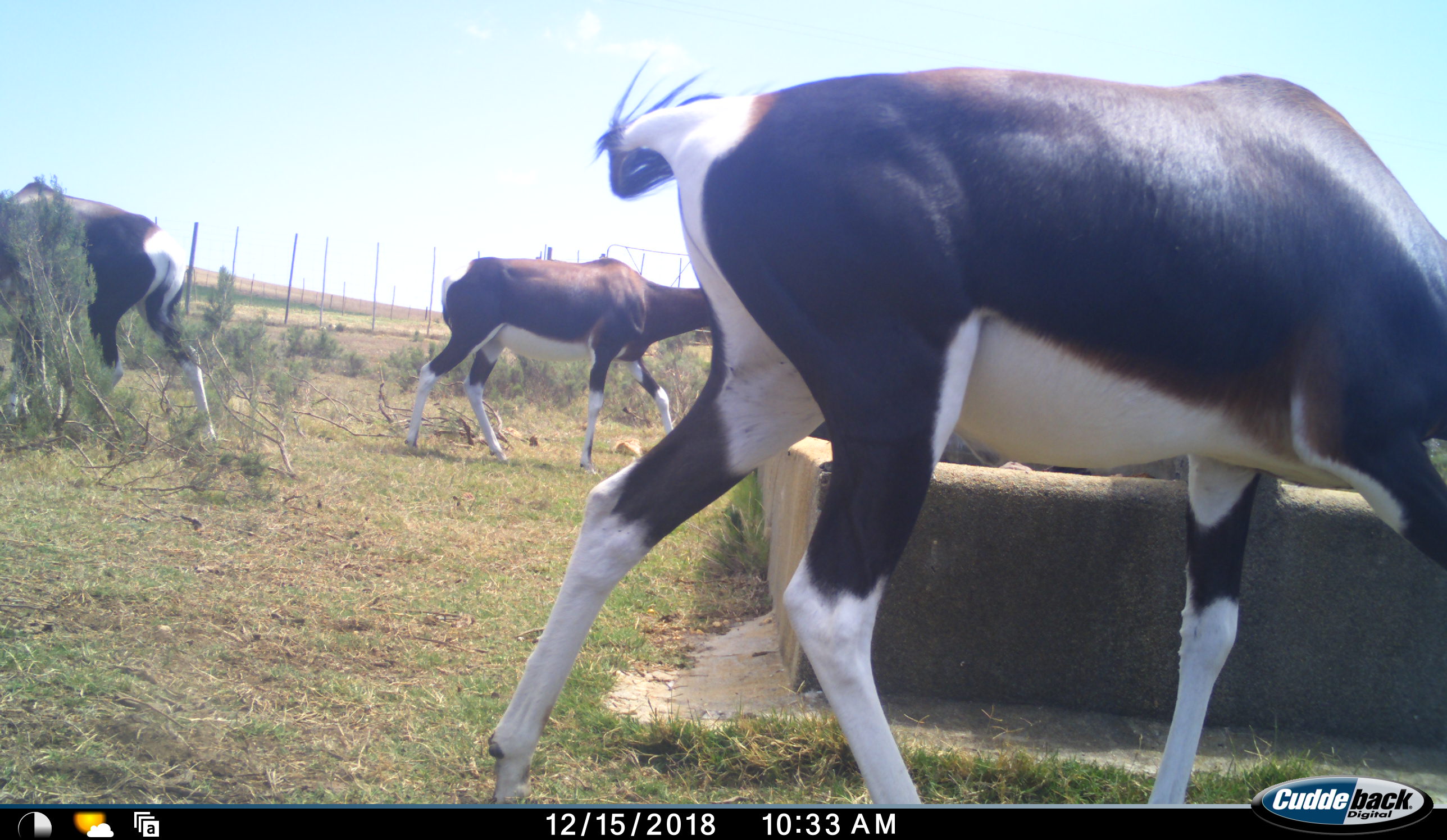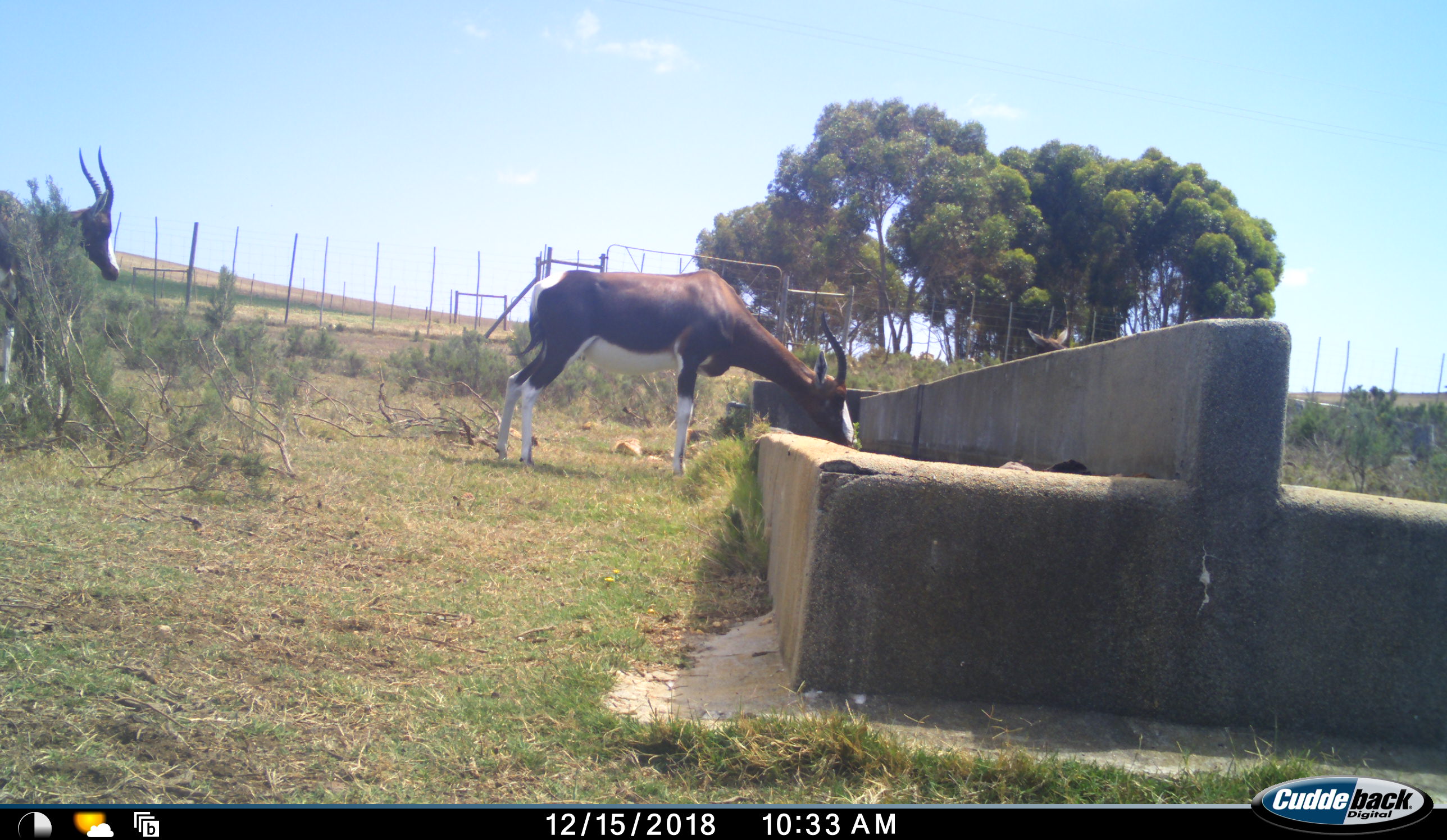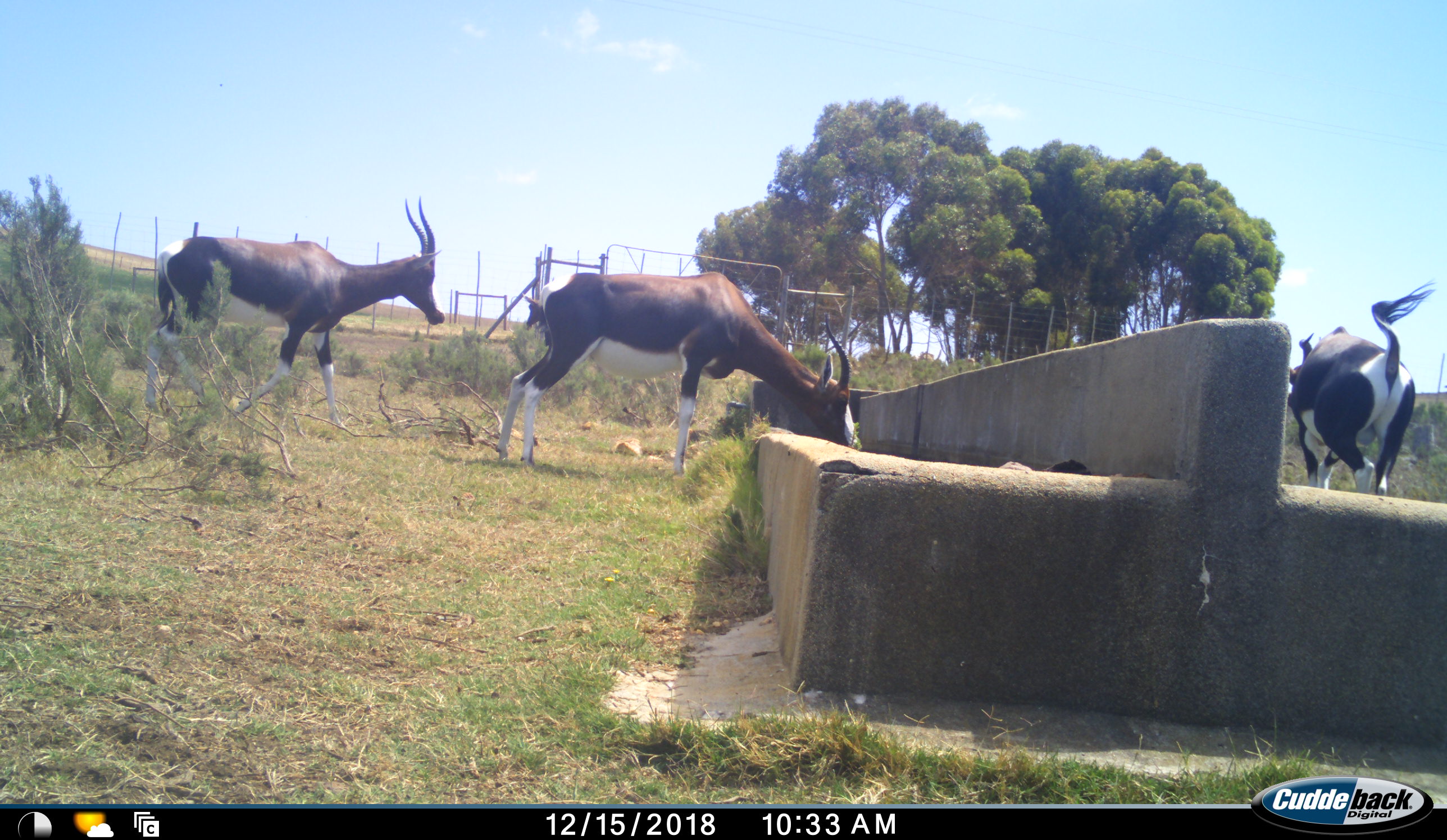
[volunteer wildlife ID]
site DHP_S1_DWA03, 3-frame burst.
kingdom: Animalia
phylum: Chordata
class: Mammalia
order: Artiodactyla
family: Bovidae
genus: Damaliscus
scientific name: Damaliscus pygargus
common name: bontebok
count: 4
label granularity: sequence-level